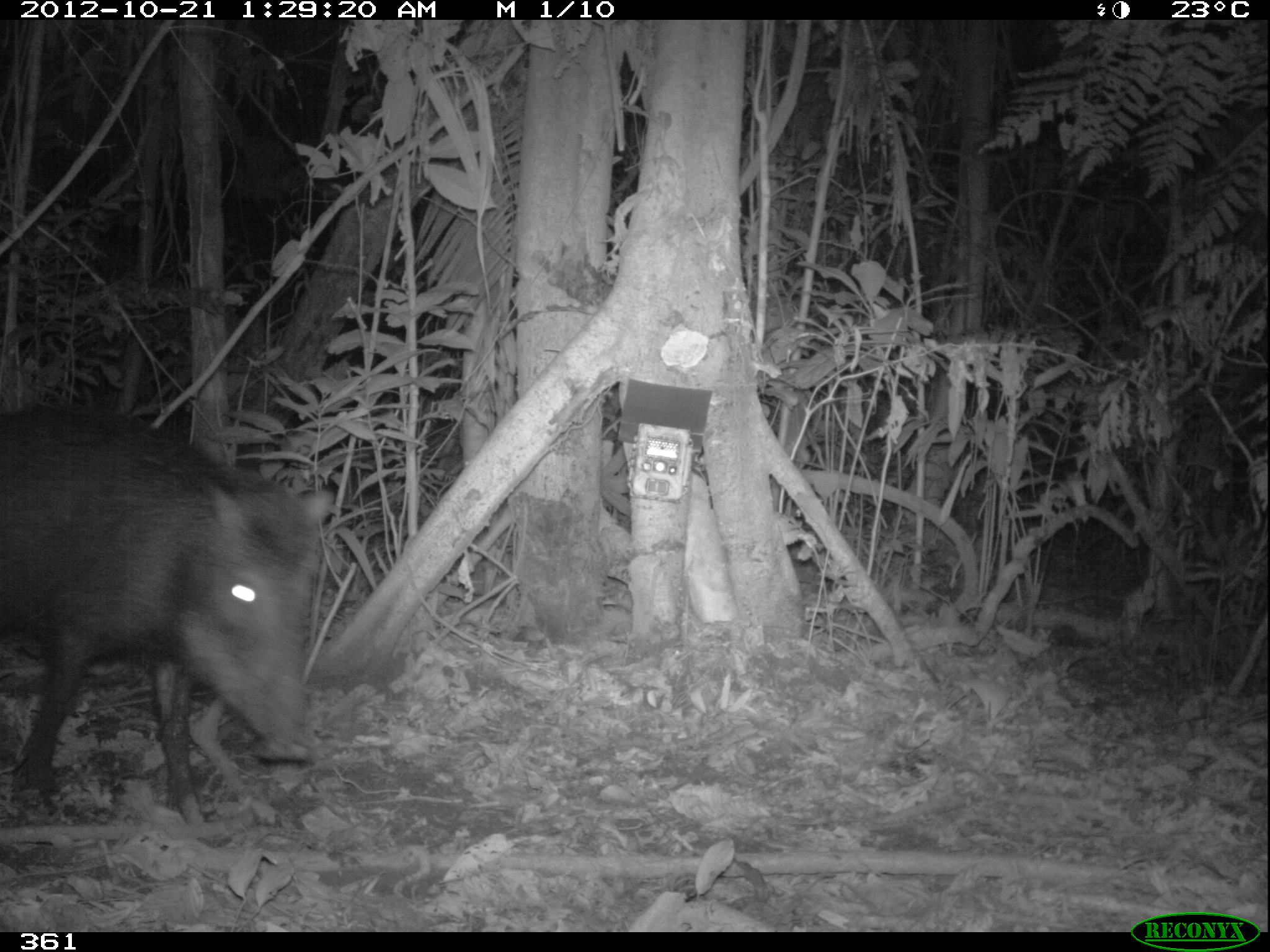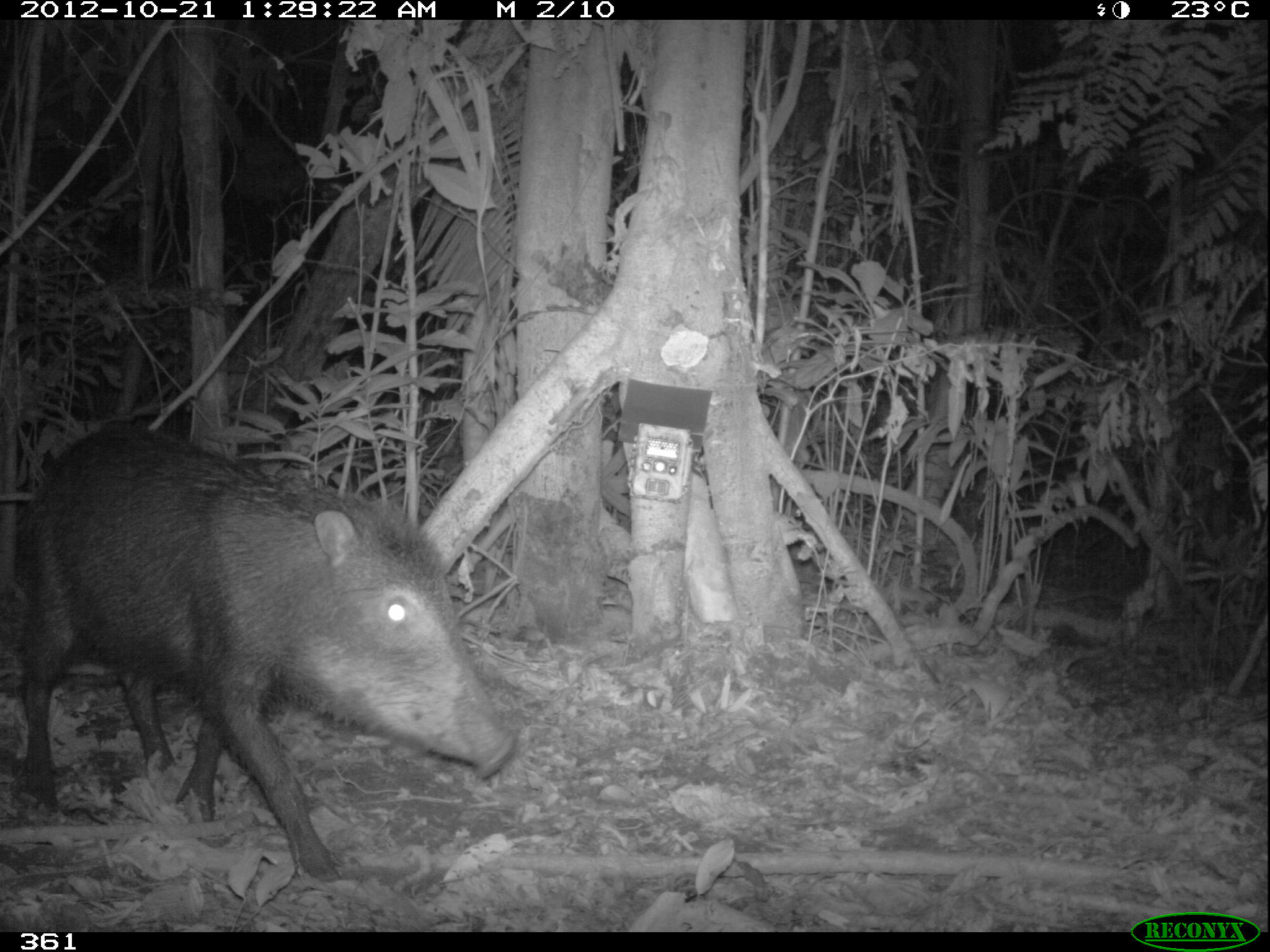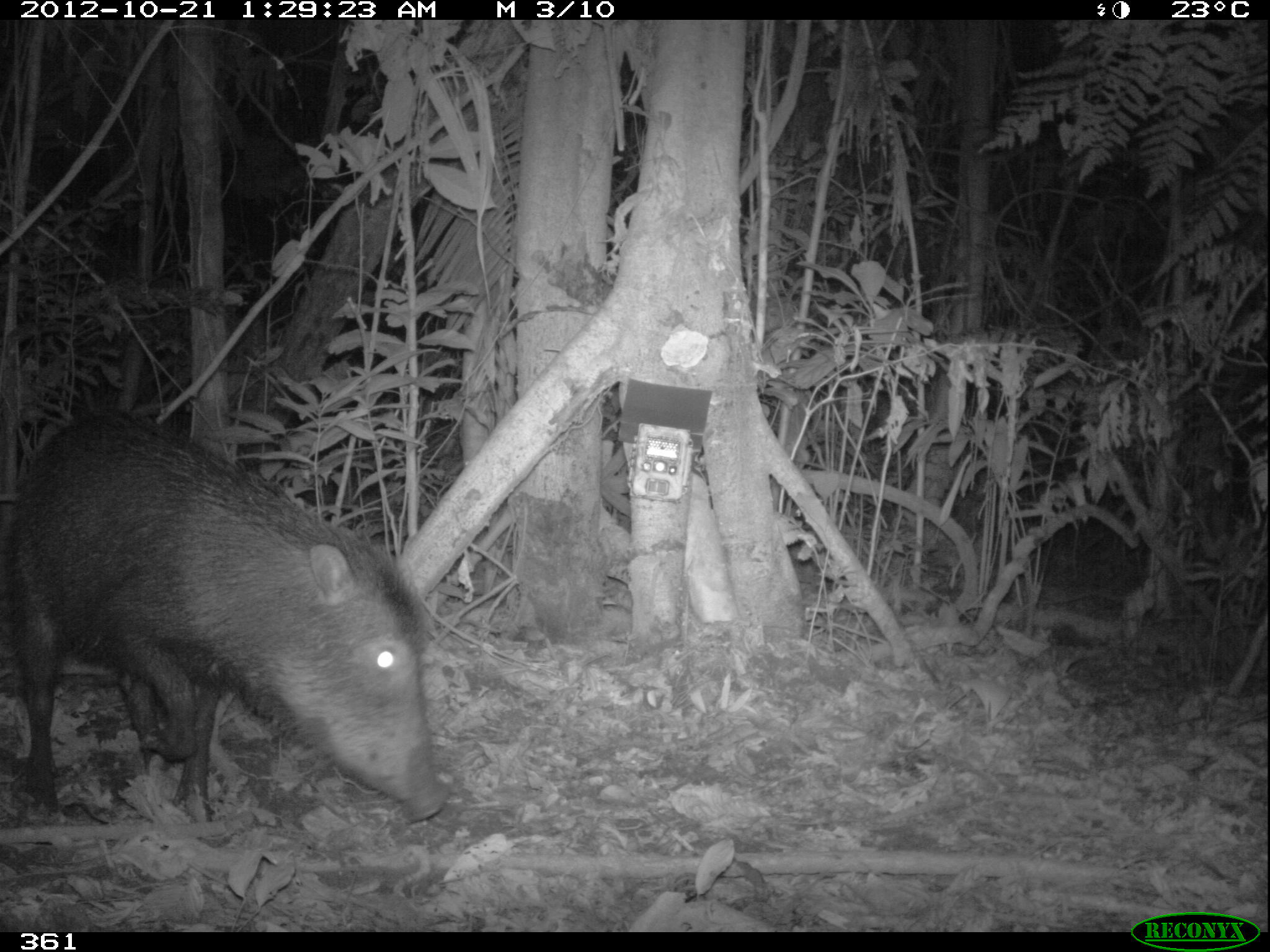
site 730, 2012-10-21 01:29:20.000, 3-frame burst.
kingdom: Animalia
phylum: Chordata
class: Mammalia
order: Artiodactyla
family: Tayassuidae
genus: Tayassu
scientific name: Tayassu pecari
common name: white-lipped peccary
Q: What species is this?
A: Tayassu pecari (white-lipped peccary).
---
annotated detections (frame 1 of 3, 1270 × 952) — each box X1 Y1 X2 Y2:
tayassu pecari: 3 401 332 837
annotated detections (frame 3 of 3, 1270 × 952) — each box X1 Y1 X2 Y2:
tayassu pecari: 10 406 444 827